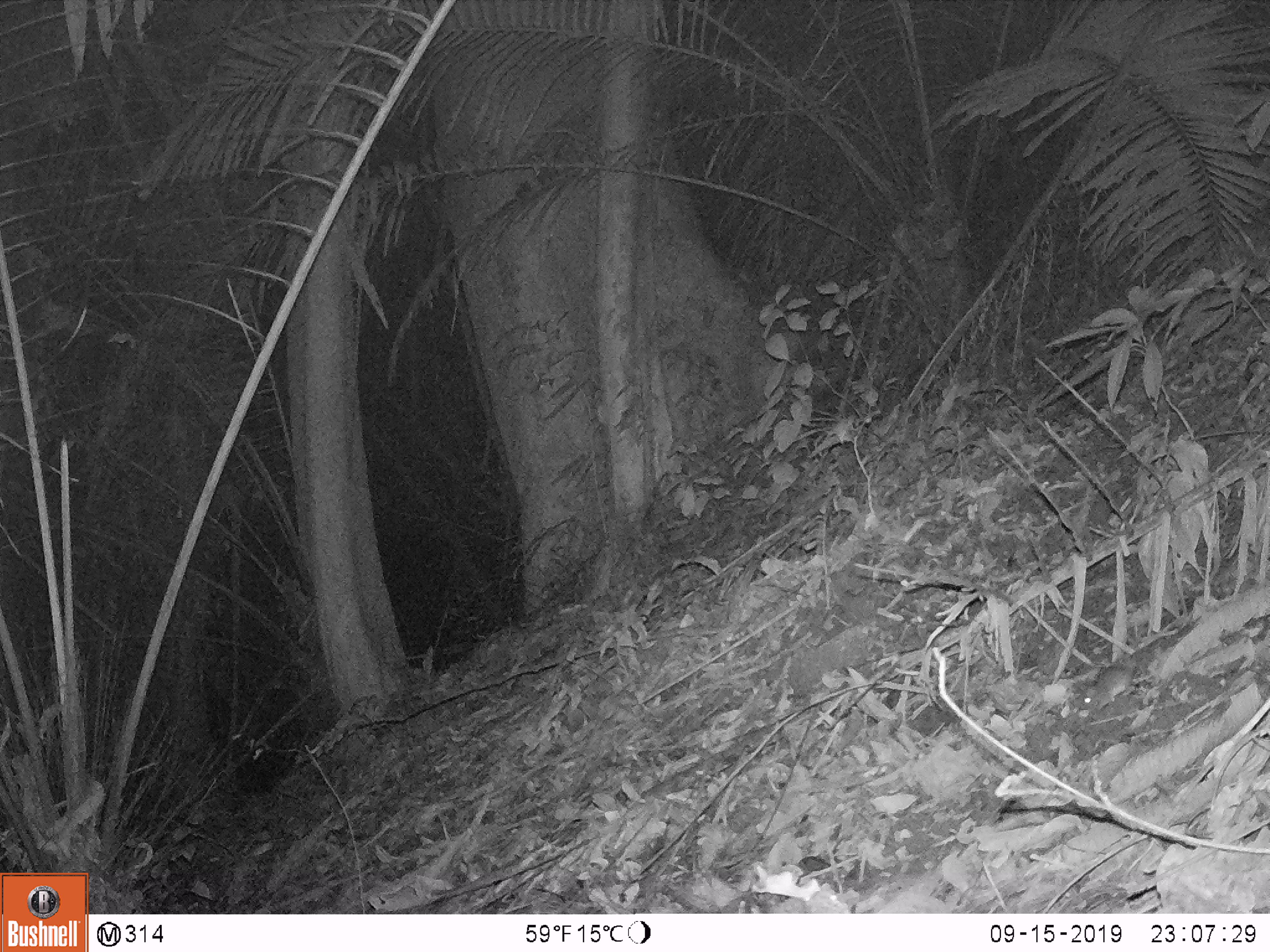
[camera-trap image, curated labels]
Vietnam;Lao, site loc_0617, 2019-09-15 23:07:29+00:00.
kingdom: Animalia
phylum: Chordata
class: Mammalia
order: Rodentia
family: Muridae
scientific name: Muridae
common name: old-world mice and rats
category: unidentified murid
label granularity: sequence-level